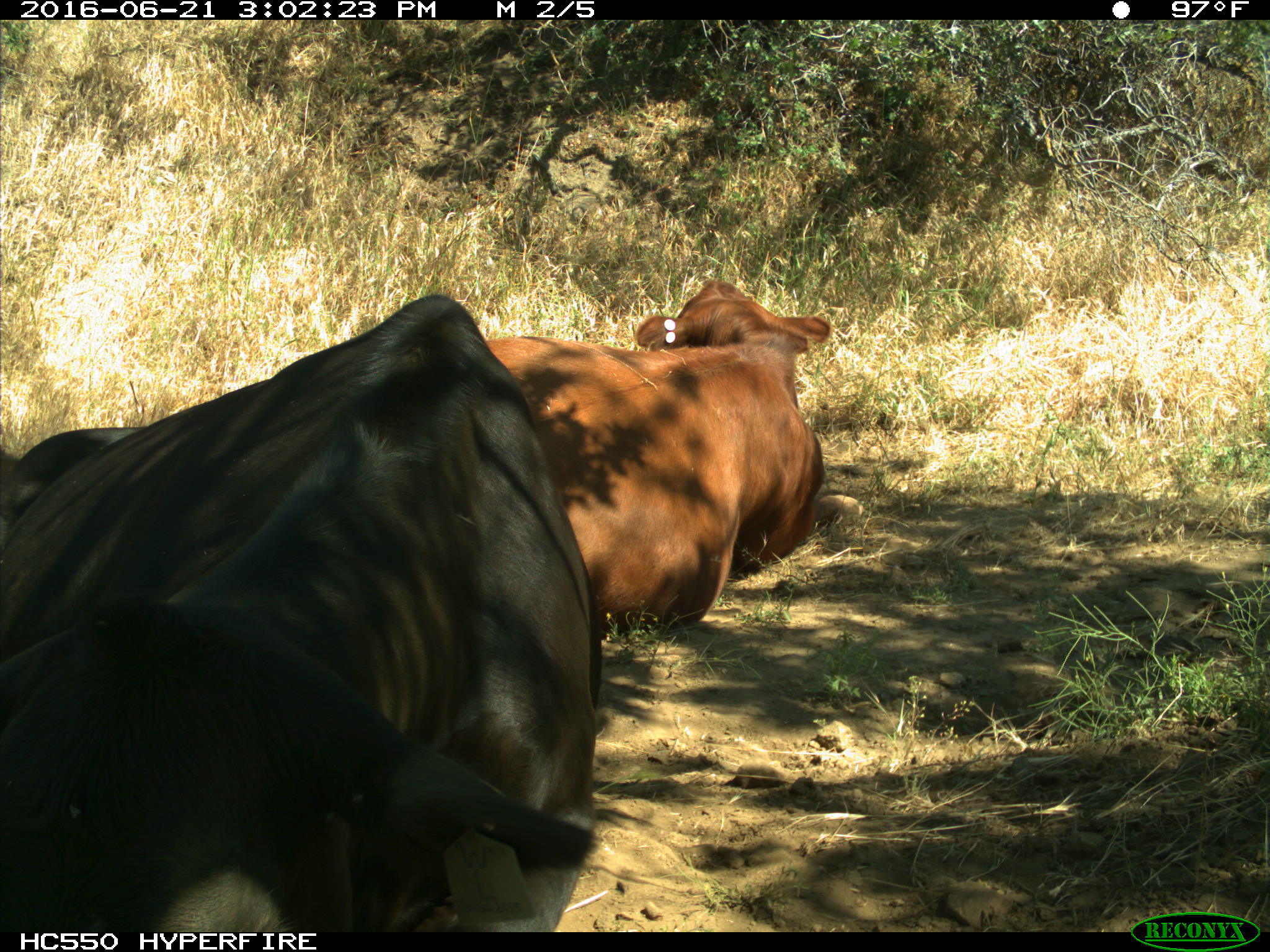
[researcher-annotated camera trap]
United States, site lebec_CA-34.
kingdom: Animalia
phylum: Chordata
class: Mammalia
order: Artiodactyla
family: Bovidae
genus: Bos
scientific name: Bos taurus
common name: domestic cow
Bos taurus (domestic cow).